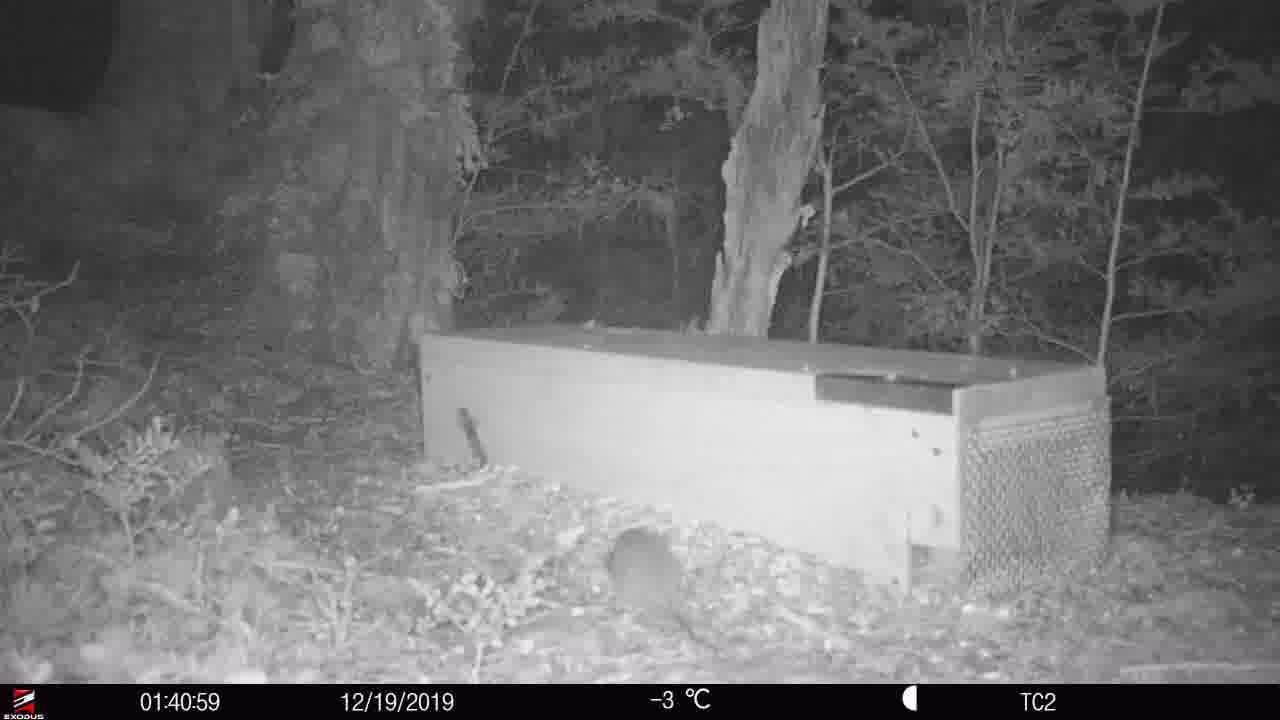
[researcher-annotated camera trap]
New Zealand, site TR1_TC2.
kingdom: Animalia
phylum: Chordata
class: Mammalia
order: Rodentia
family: Muridae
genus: Rattus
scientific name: Rattus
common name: rat